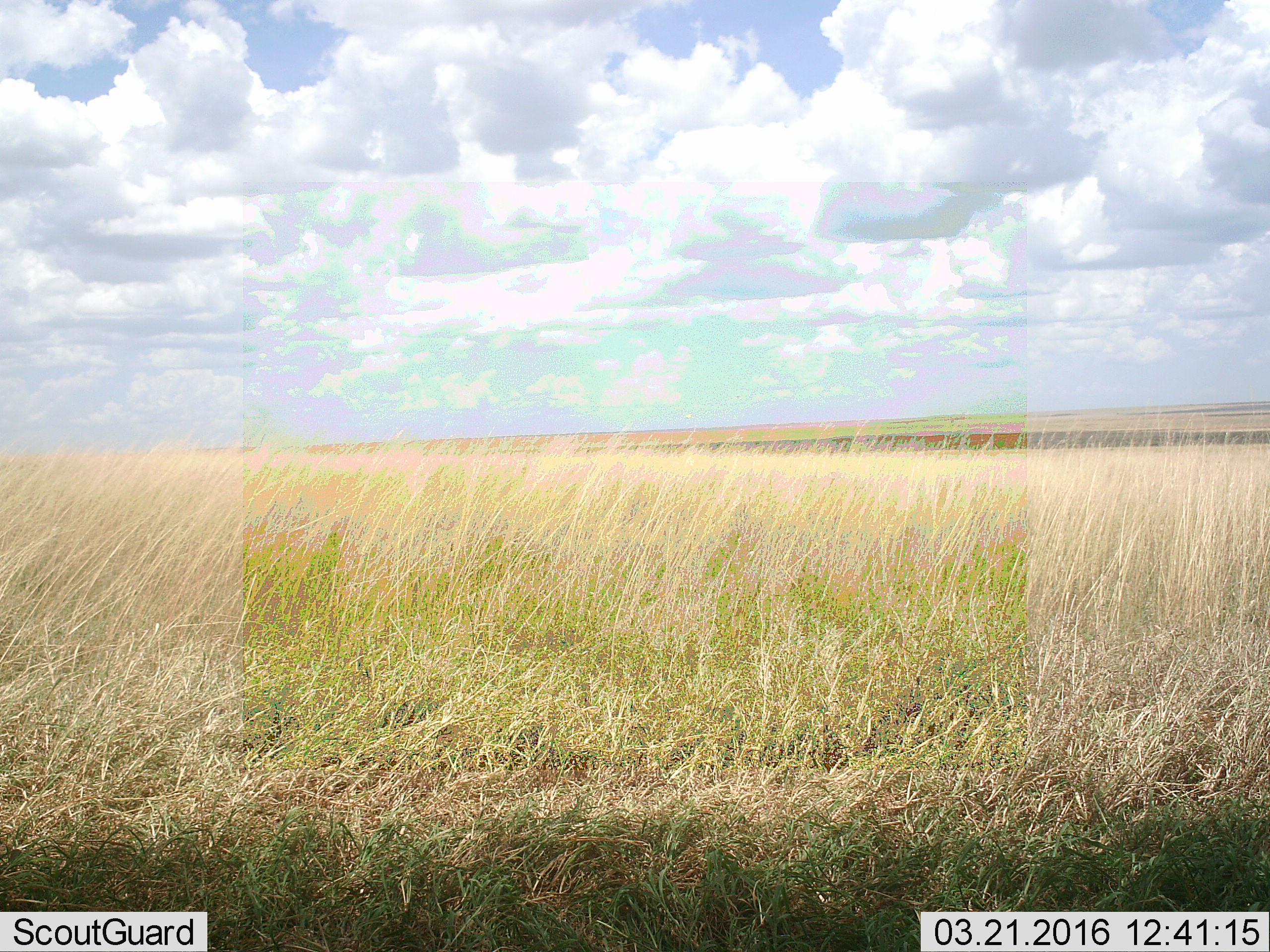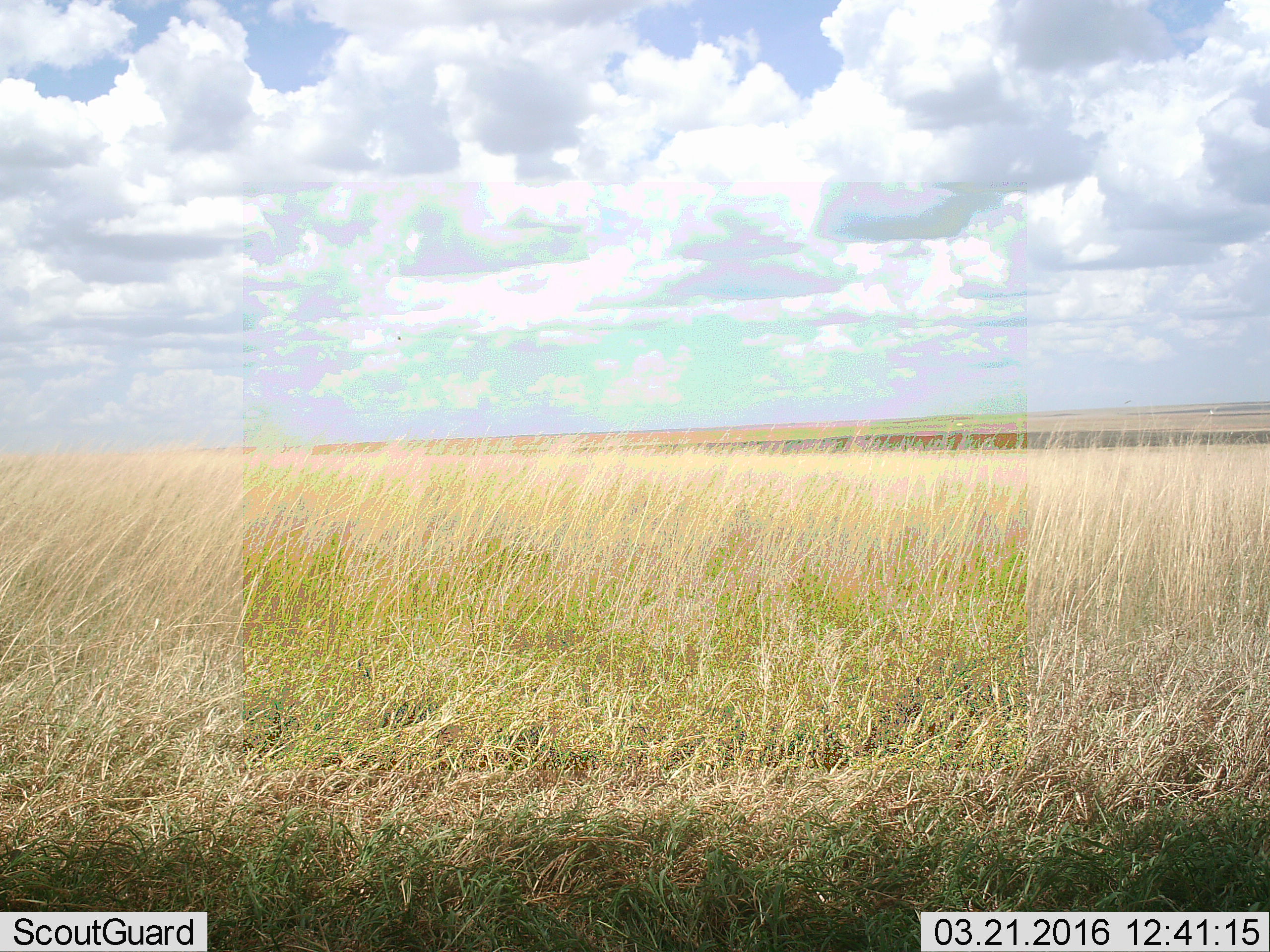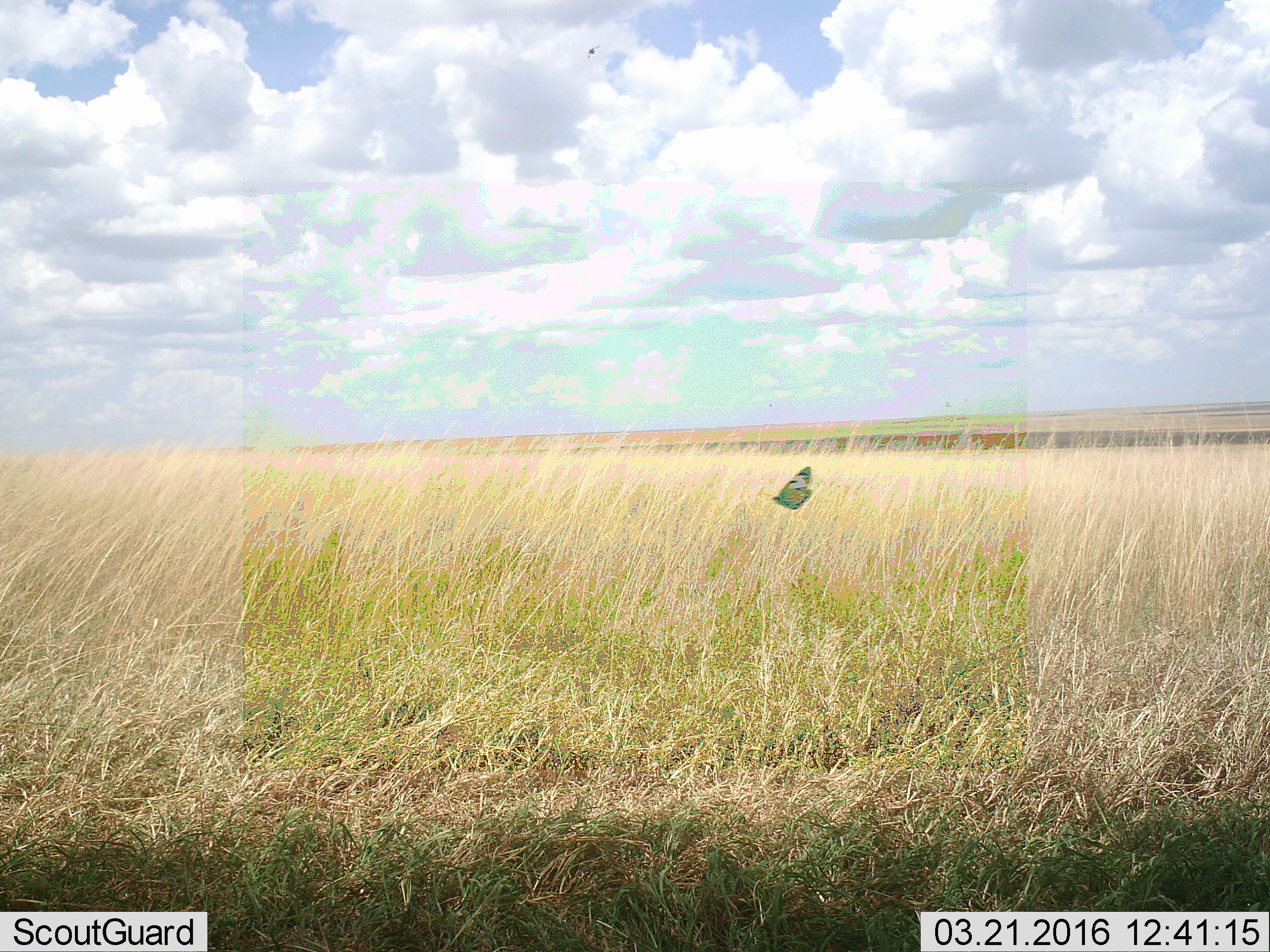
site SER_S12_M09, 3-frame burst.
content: unidentified animal